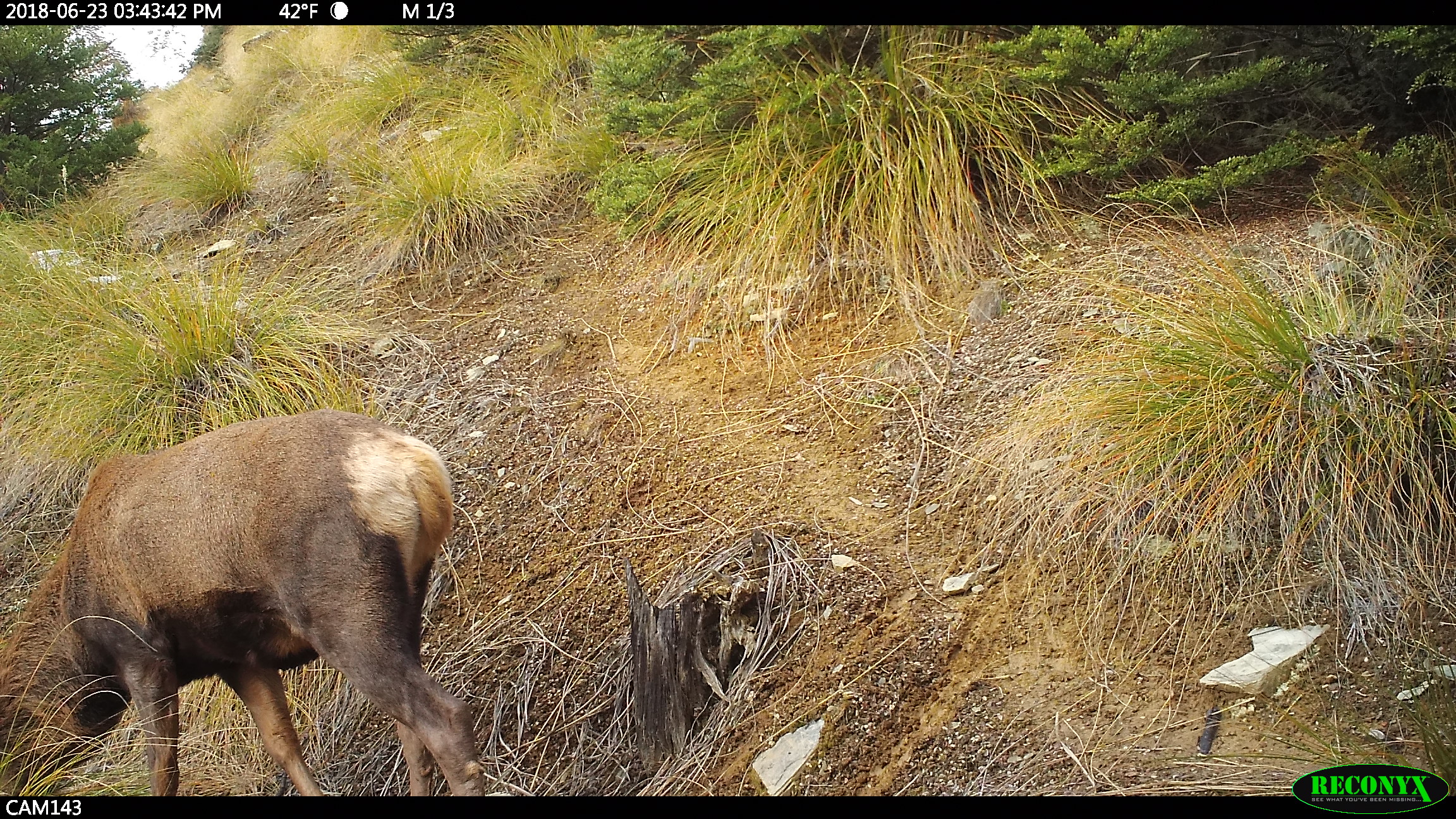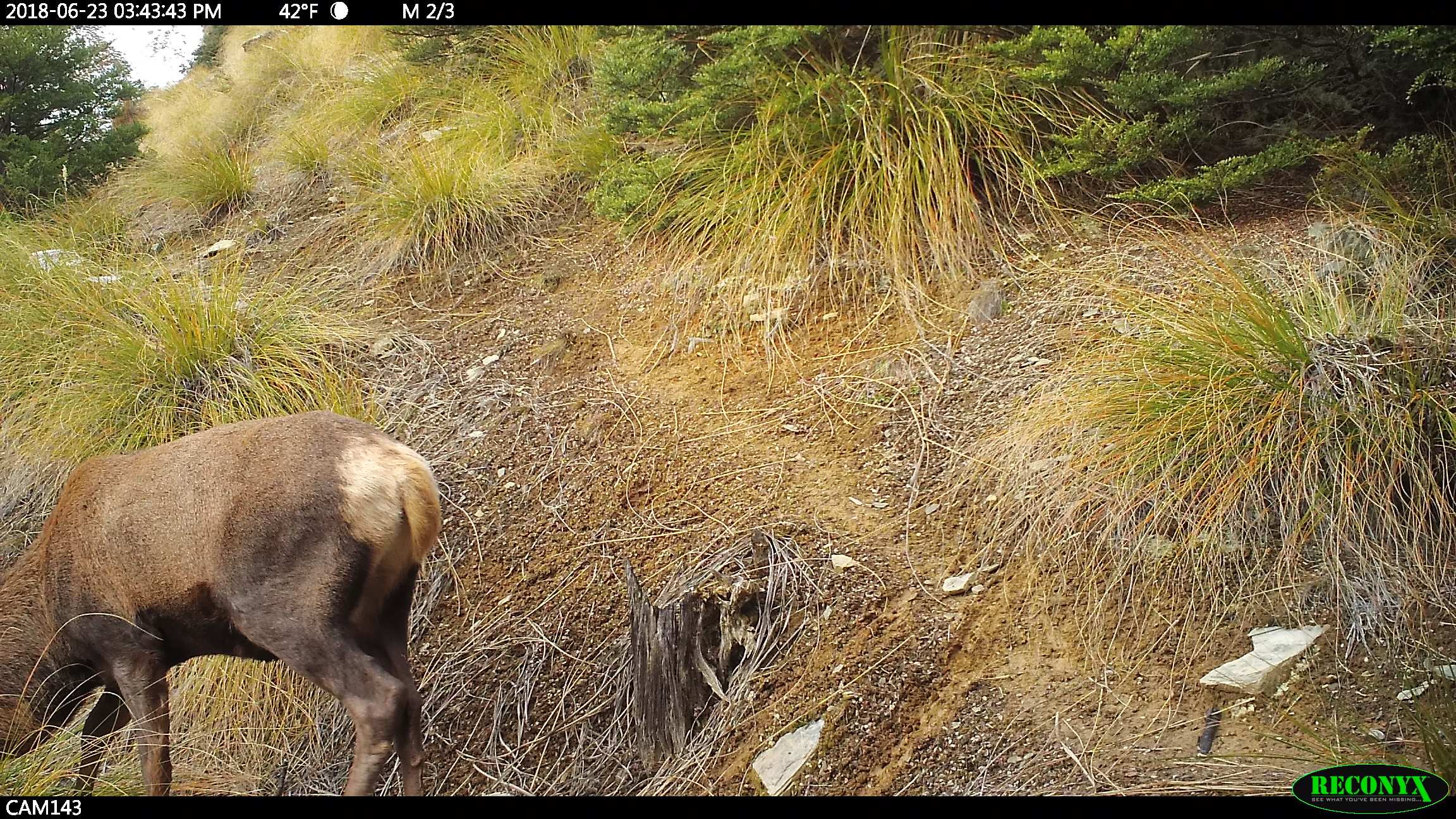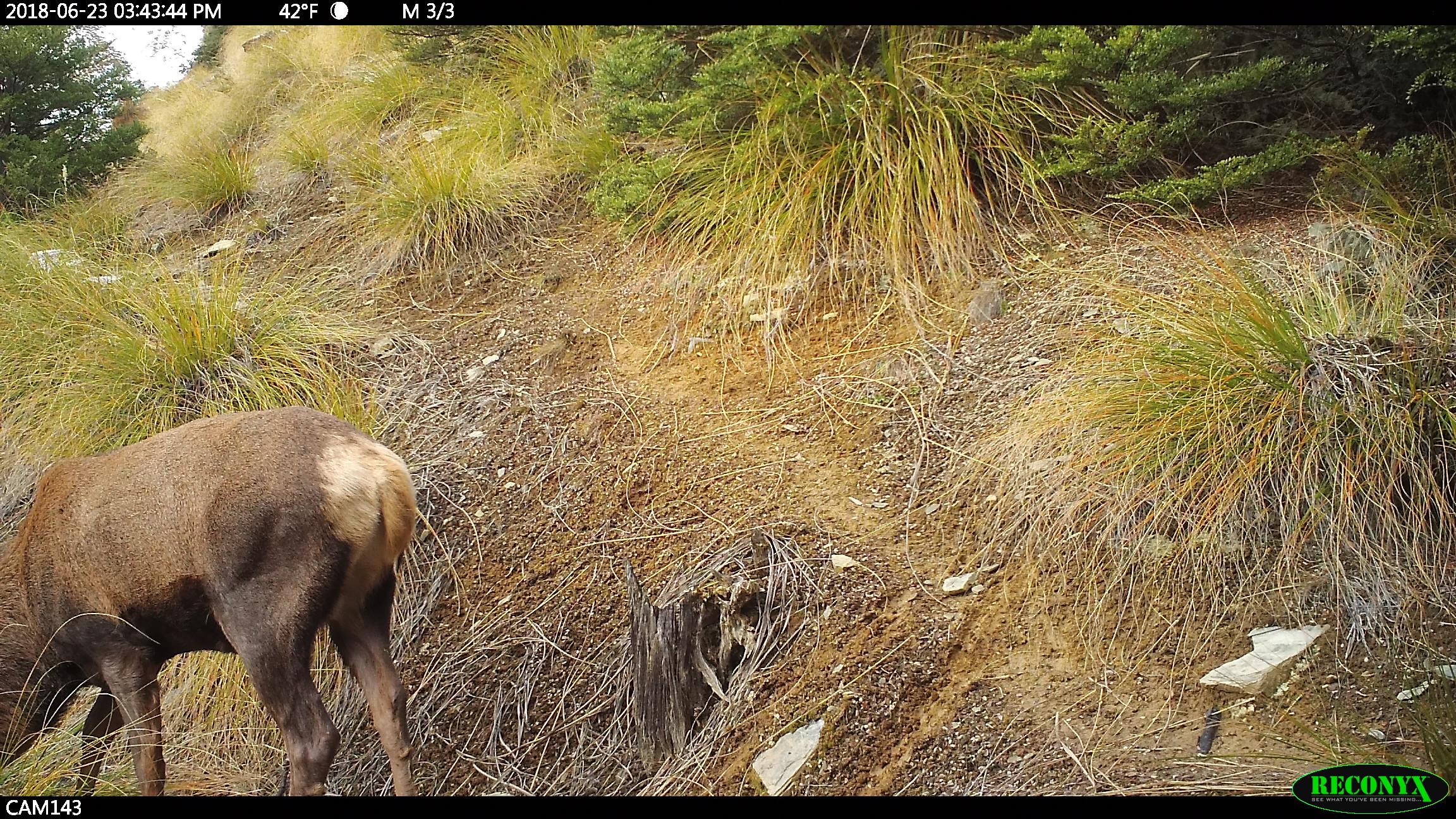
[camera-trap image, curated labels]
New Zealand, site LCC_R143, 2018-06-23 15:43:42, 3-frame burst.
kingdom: Animalia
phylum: Chordata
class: Mammalia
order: Artiodactyla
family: Cervidae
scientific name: Cervidae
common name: deer